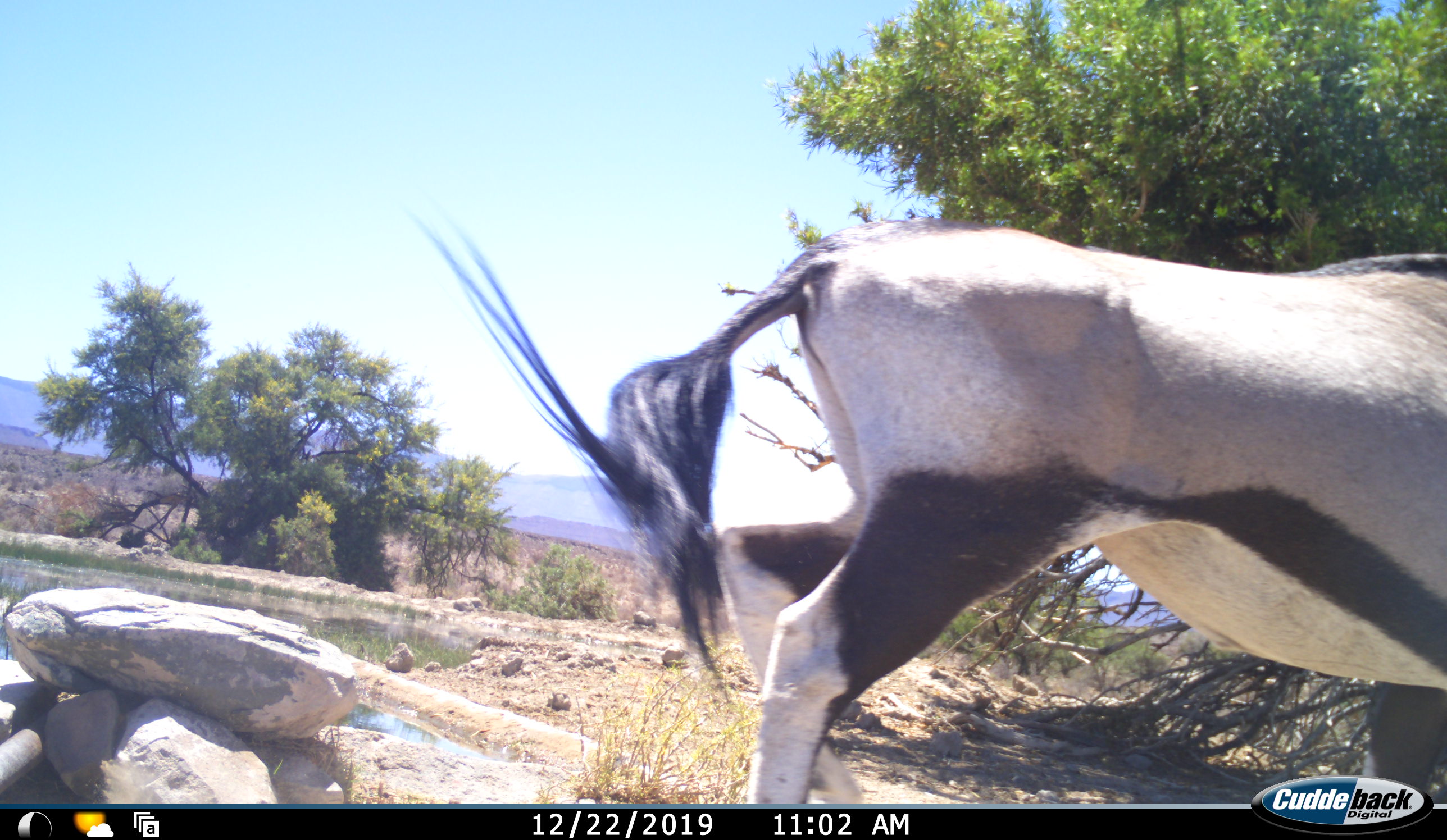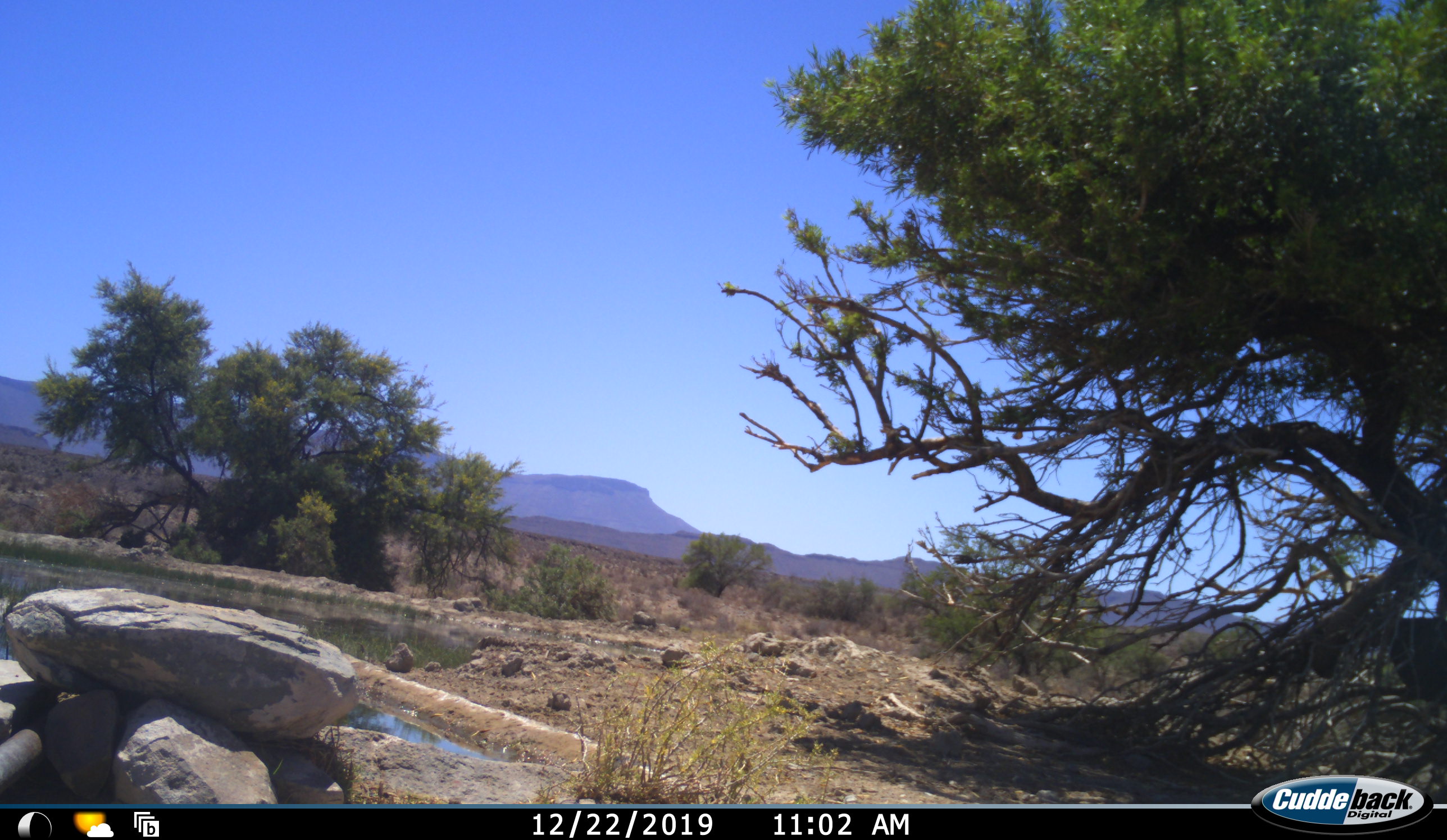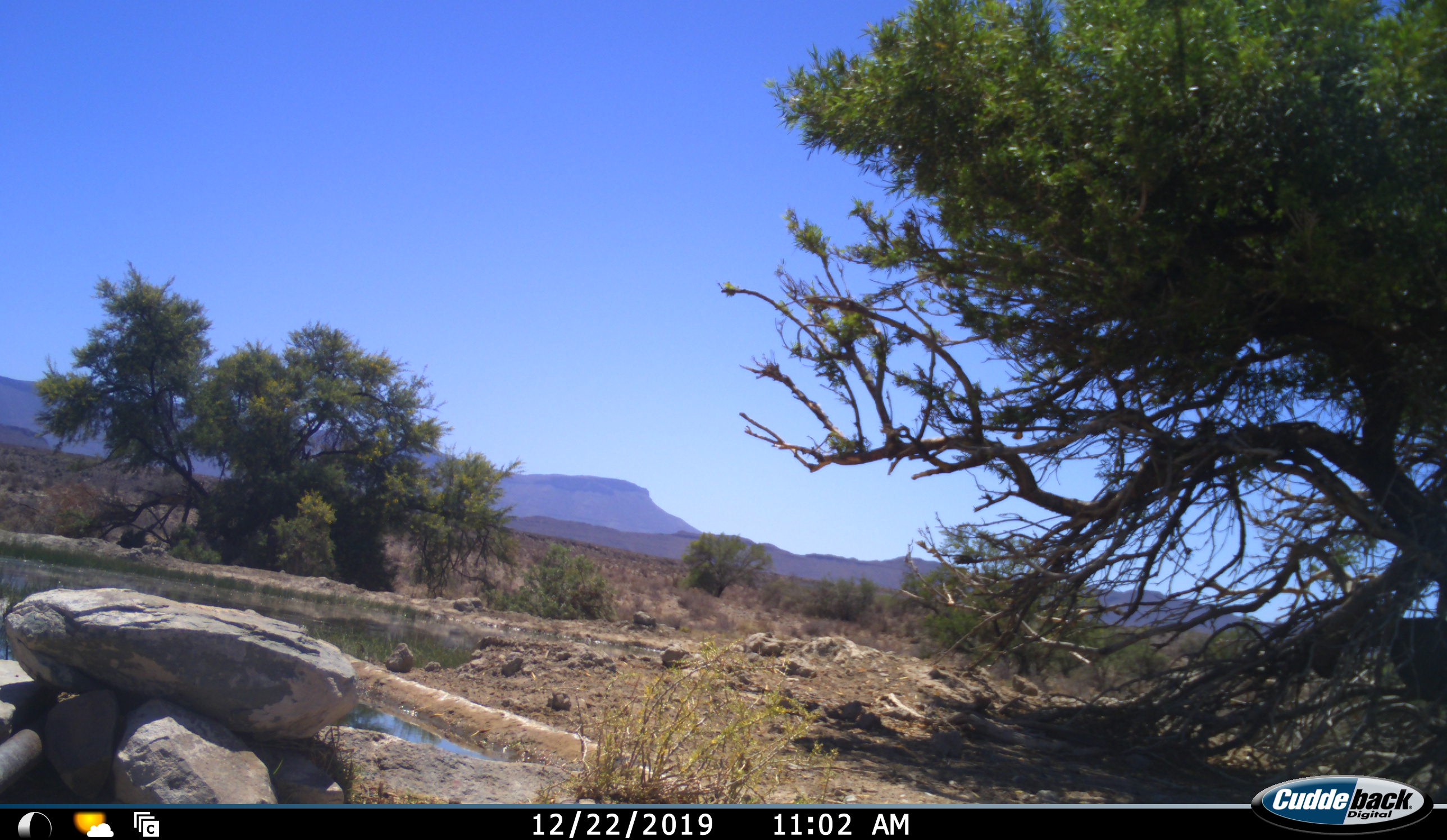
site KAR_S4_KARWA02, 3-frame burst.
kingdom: Animalia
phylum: Chordata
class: Mammalia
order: Artiodactyla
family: Bovidae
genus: Oryx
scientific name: Oryx gazella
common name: gemsbok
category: oryx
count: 1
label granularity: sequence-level